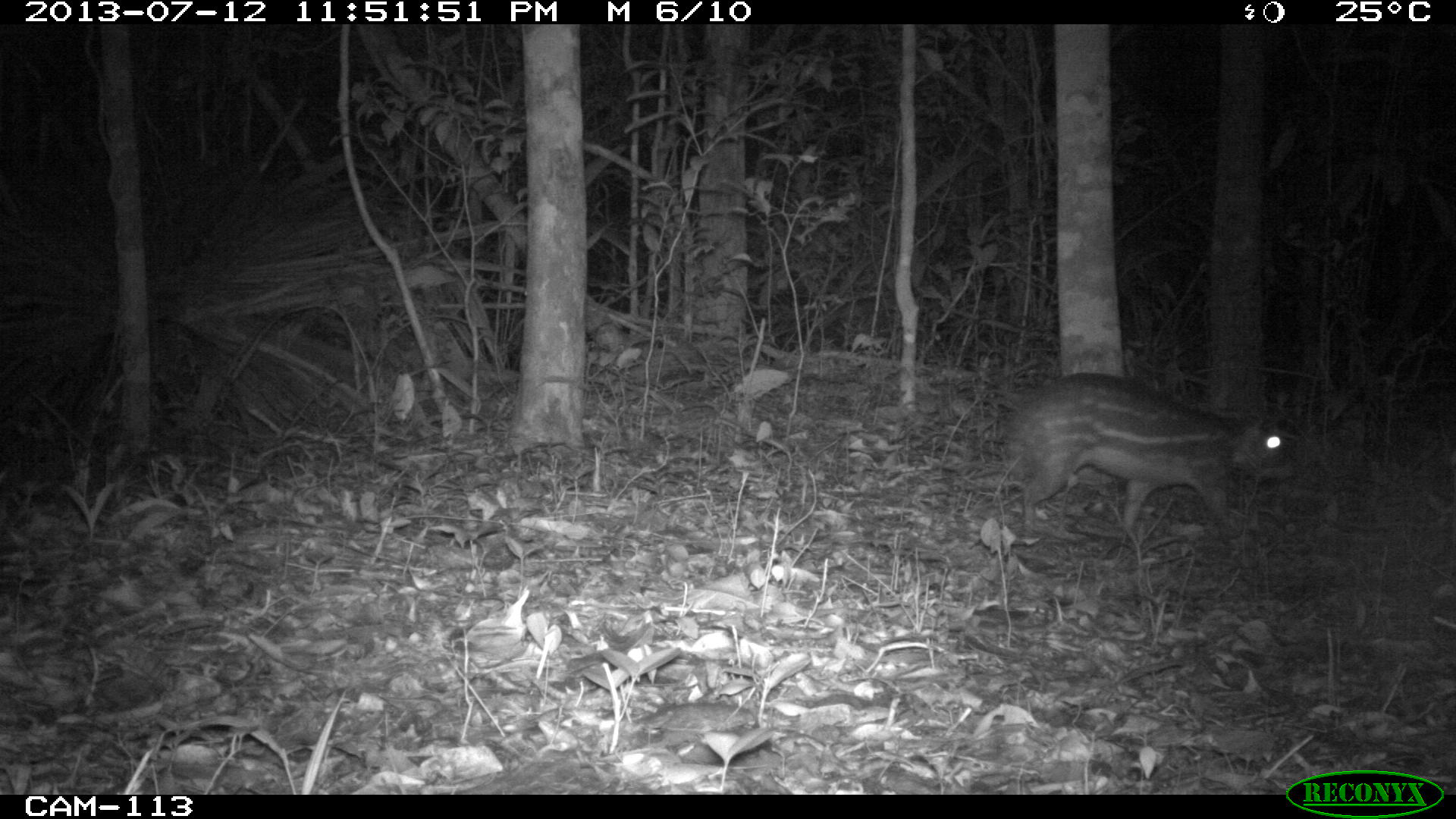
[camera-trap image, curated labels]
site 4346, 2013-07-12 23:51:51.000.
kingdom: Animalia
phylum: Chordata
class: Mammalia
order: Rodentia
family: Cuniculidae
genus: Cuniculus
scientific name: Cuniculus paca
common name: lowland paca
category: agouti paca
Agouti paca (lowland paca) (Cuniculus paca), count 1.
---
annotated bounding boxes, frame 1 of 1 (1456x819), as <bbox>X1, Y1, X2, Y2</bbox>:
agouti paca: <bbox>998, 371, 1297, 569</bbox>